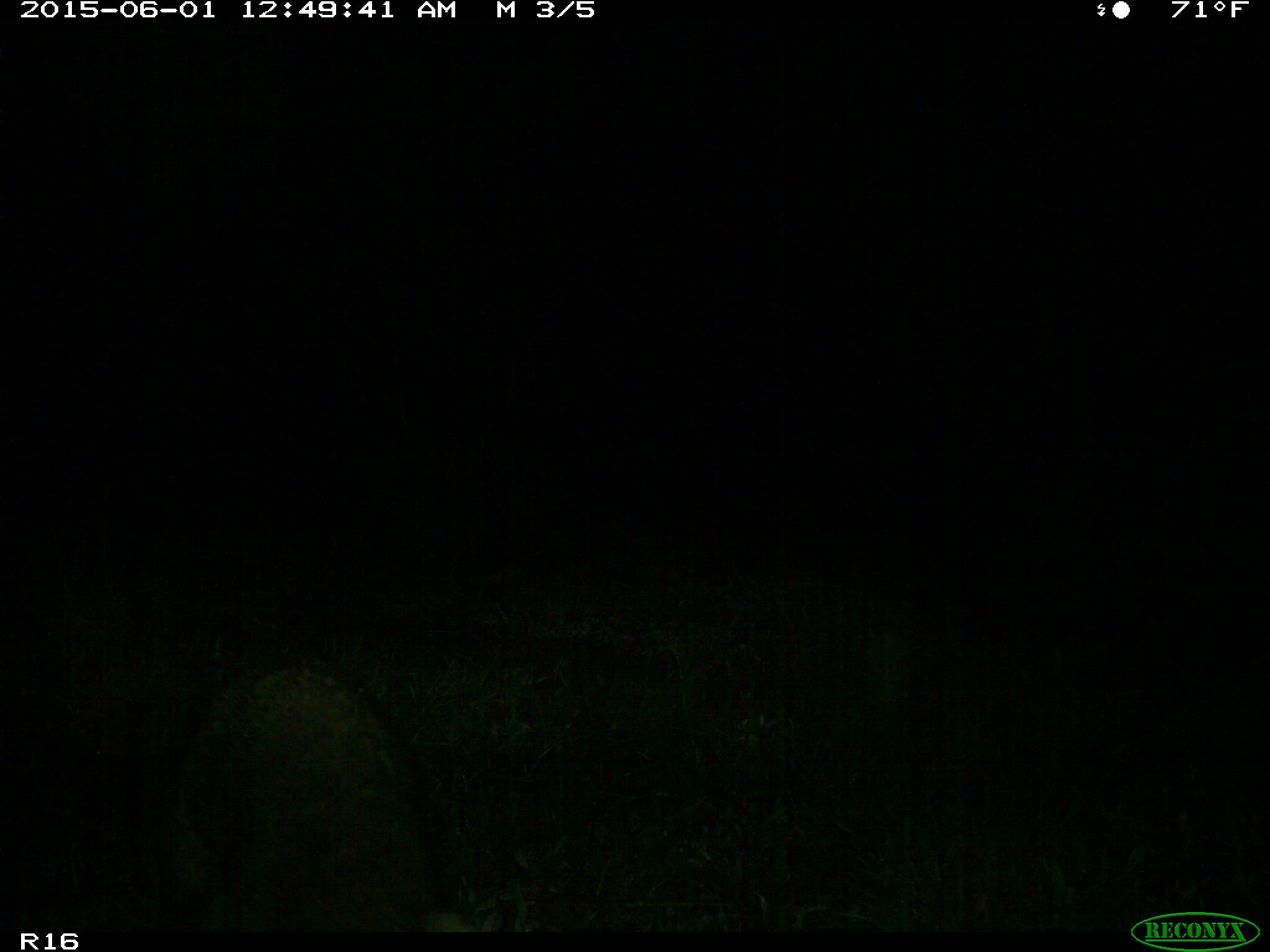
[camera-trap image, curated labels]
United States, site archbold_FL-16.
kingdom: Animalia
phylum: Chordata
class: Mammalia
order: Carnivora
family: Procyonidae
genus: Procyon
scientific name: Procyon lotor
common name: common raccoon